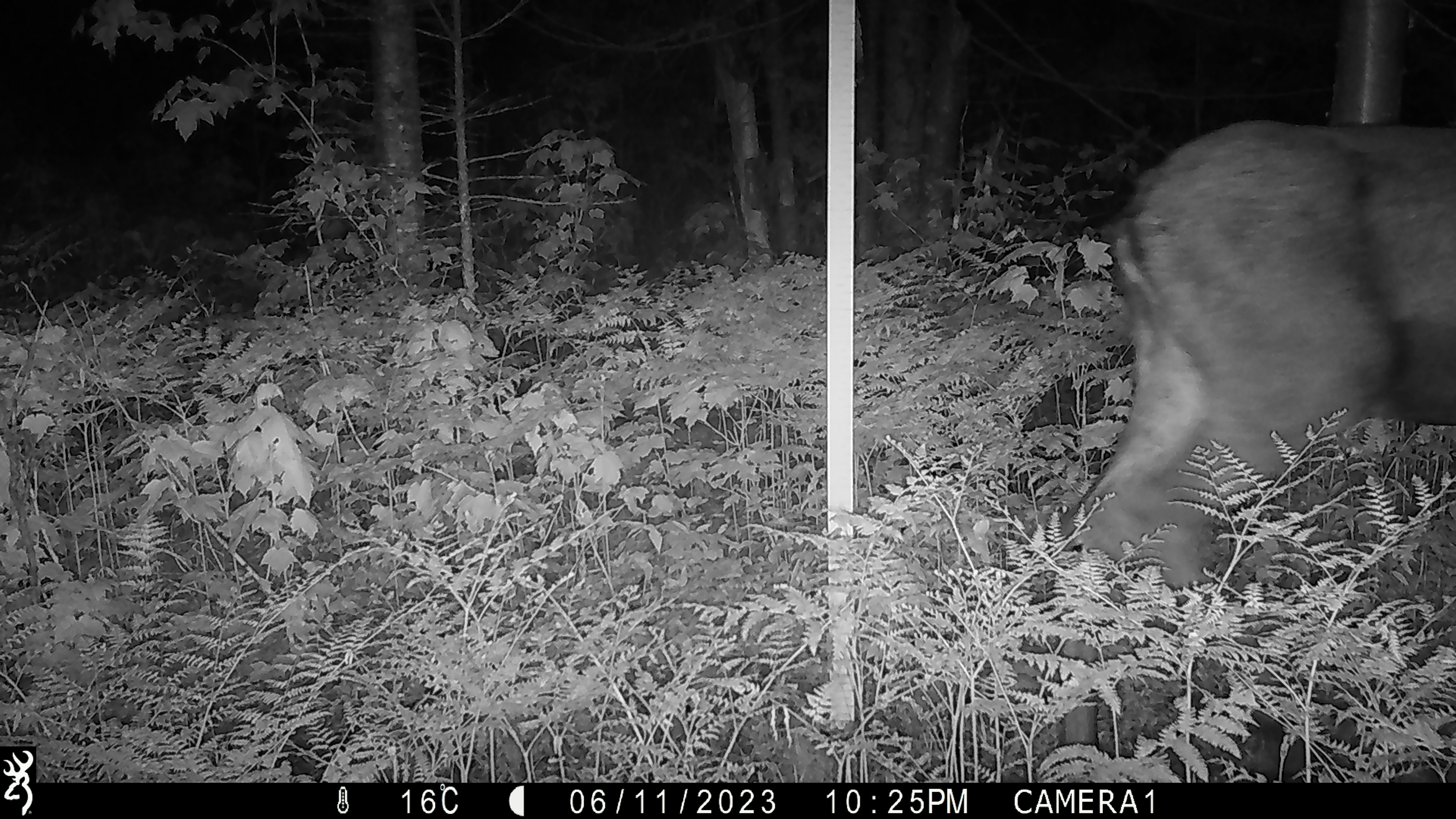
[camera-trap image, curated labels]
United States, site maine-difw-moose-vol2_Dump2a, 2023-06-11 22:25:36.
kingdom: Animalia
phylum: Chordata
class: Mammalia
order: Artiodactyla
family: Cervidae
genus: Alces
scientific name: Alces alces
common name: moose